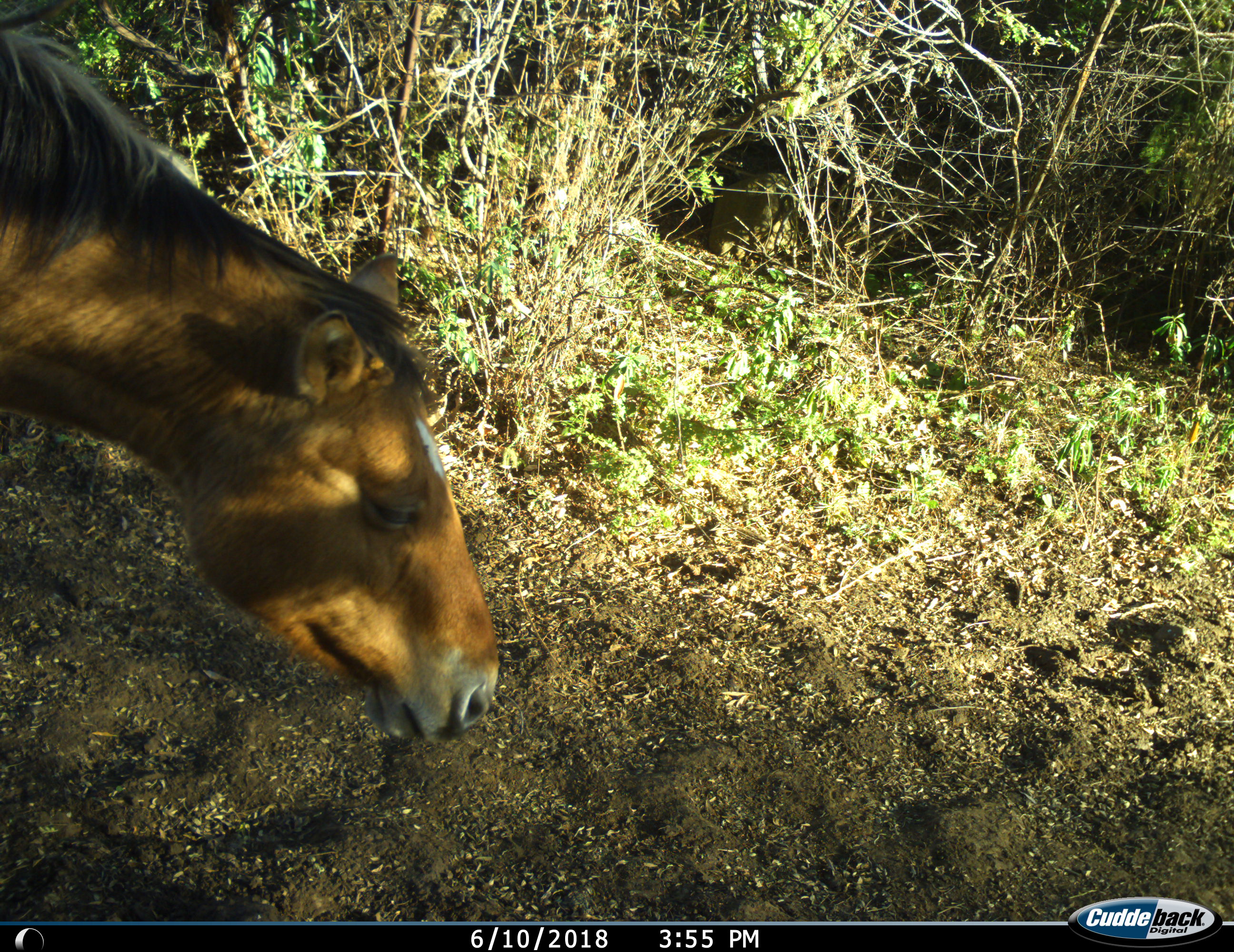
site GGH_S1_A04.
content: unidentified animal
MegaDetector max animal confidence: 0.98